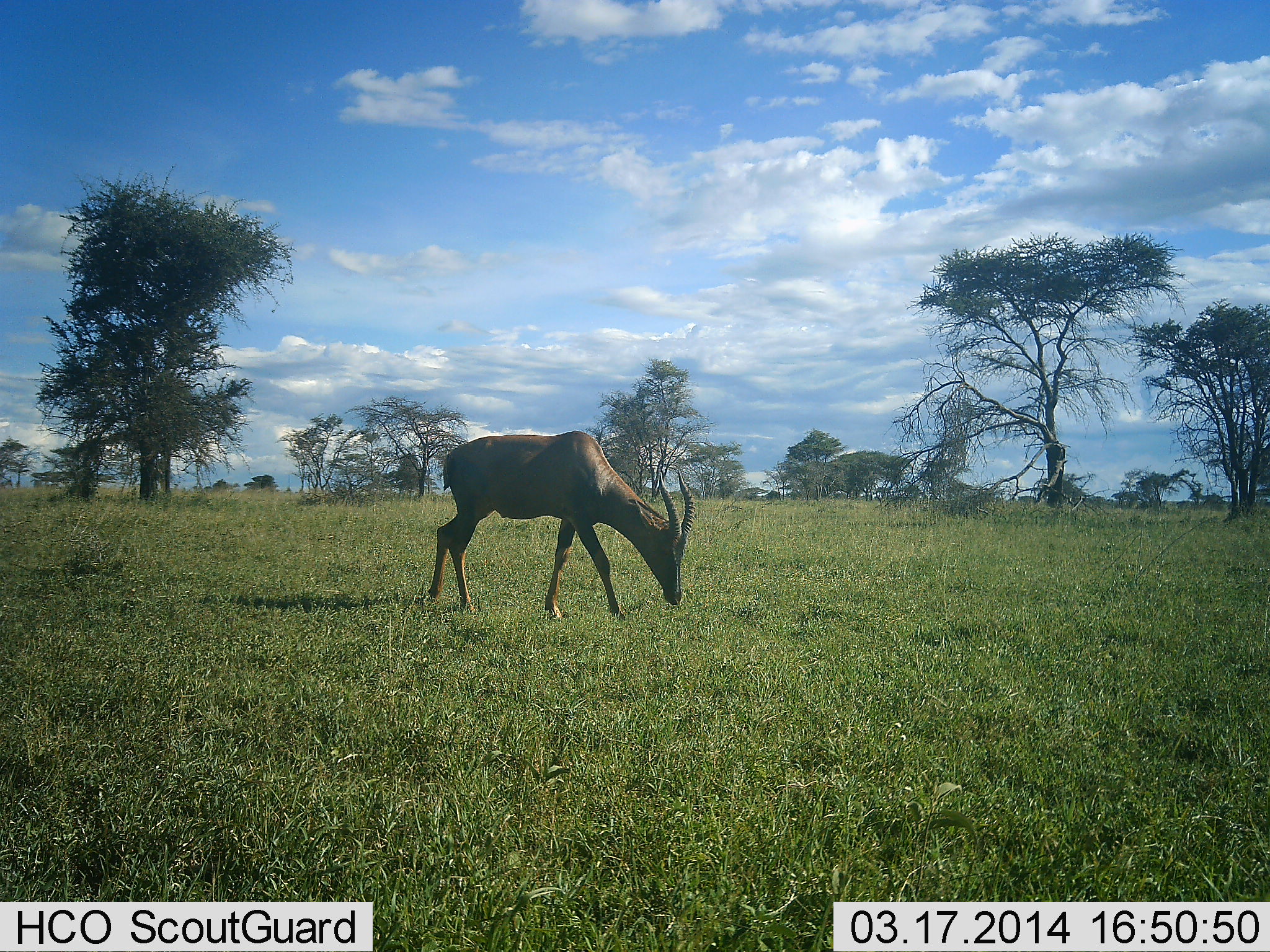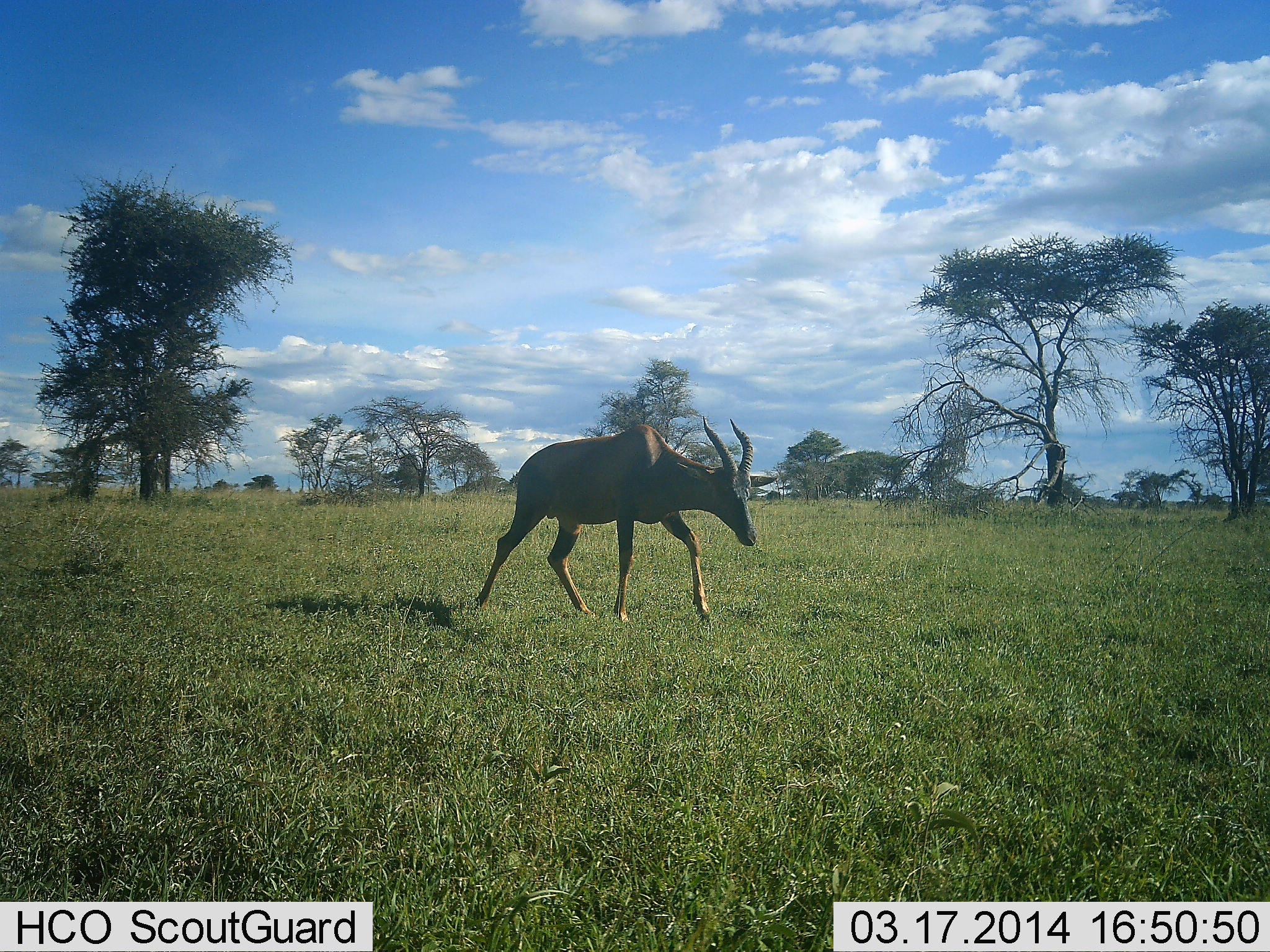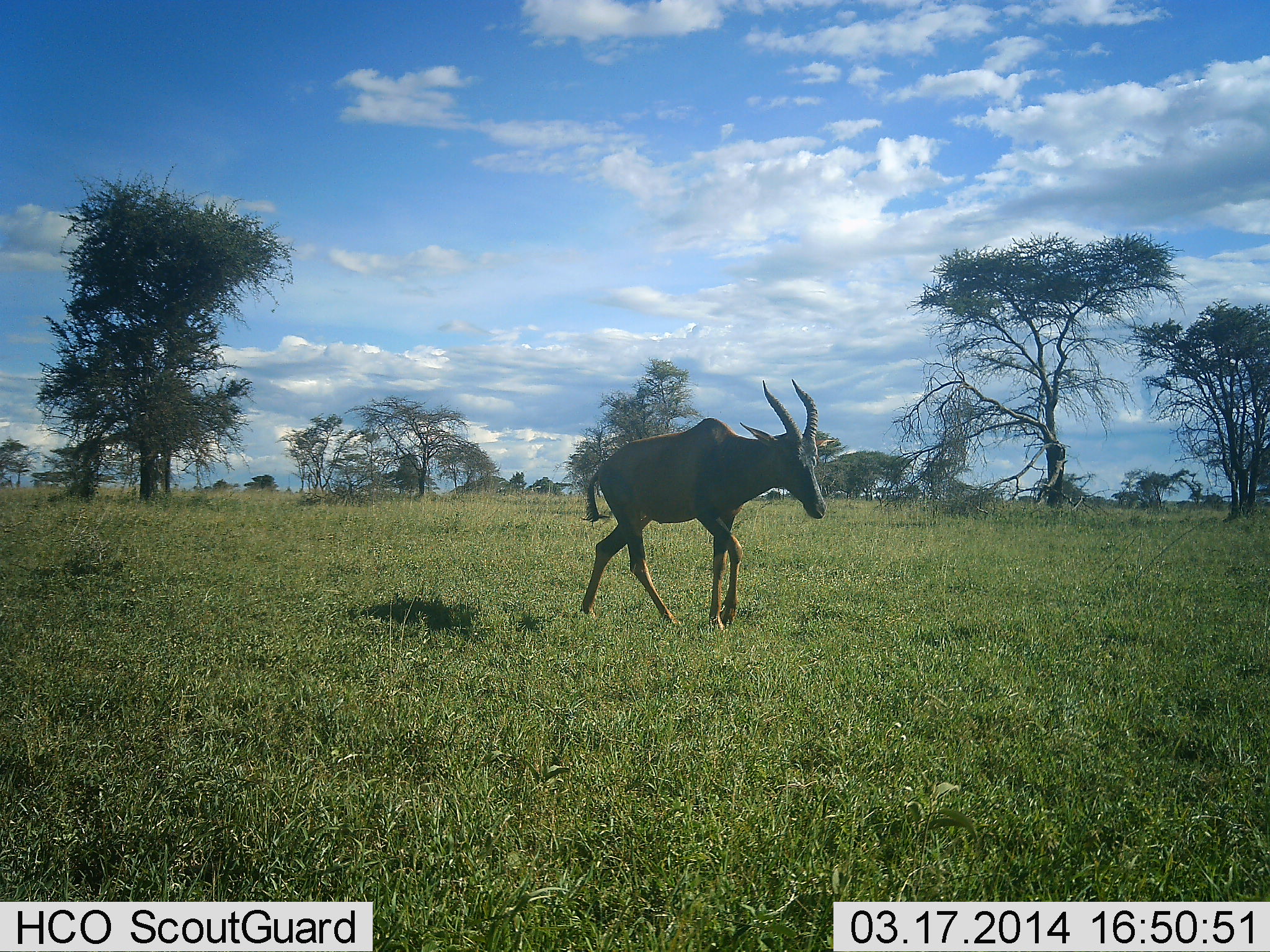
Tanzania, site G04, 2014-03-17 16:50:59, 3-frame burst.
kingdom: Animalia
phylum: Chordata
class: Mammalia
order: Artiodactyla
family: Bovidae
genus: Damaliscus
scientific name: Damaliscus lunatus jimela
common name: topi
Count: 1.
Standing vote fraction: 20%.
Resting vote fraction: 0%.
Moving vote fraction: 100%.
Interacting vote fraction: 0%.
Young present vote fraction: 0%.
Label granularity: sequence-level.